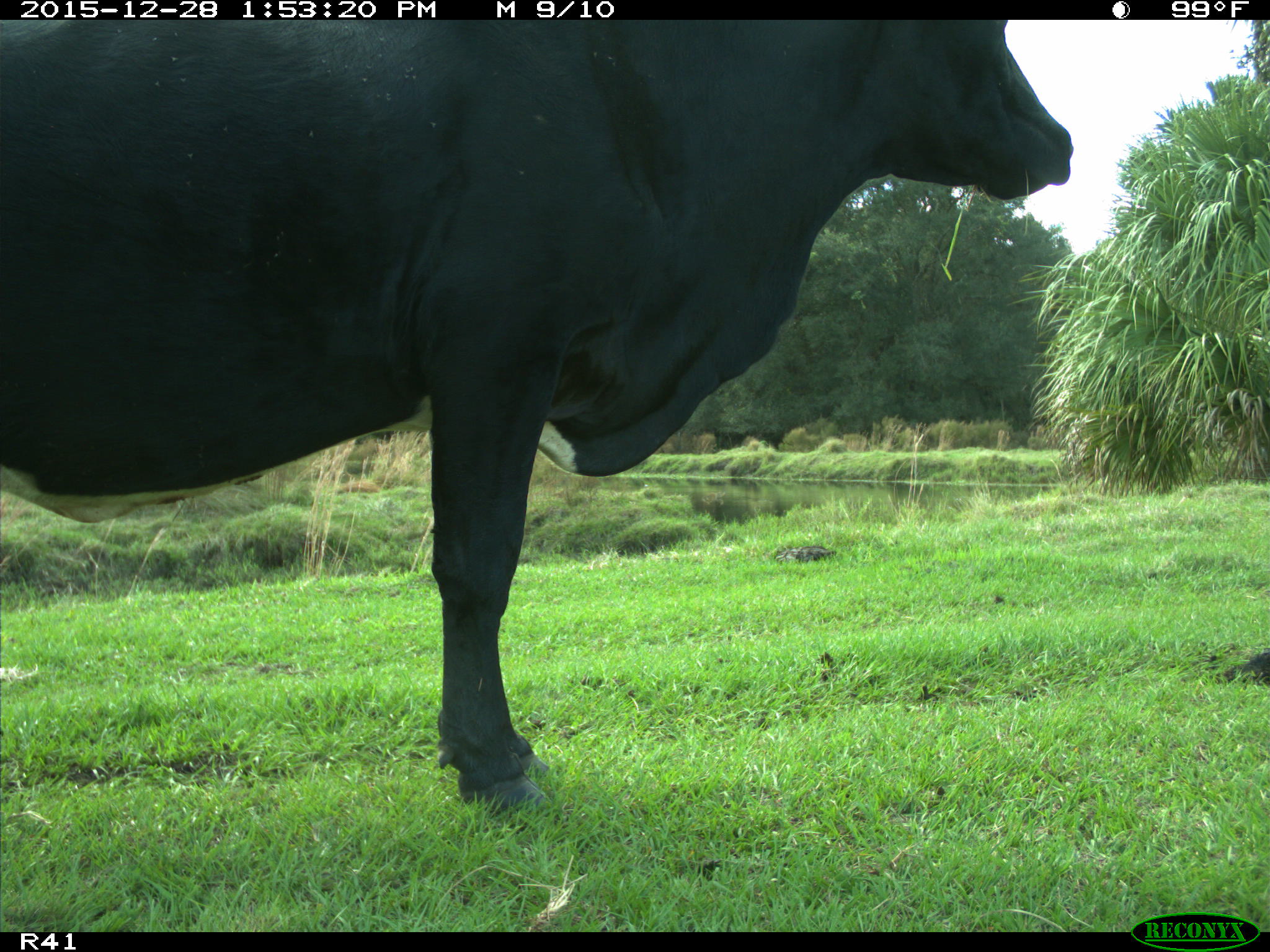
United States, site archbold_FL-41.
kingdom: Animalia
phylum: Chordata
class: Mammalia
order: Artiodactyla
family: Bovidae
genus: Bos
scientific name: Bos taurus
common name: domestic cow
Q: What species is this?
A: Bos taurus (domestic cow).